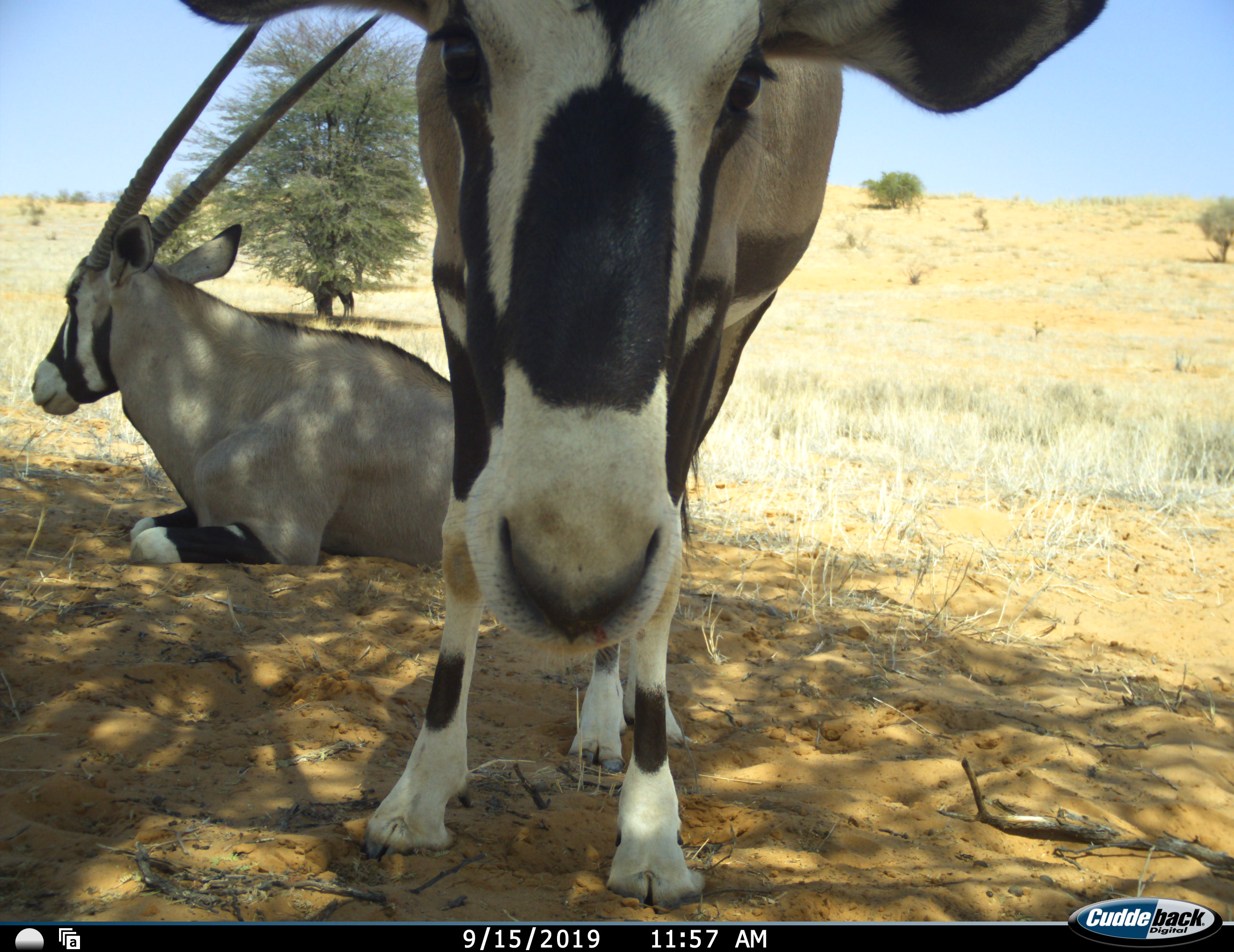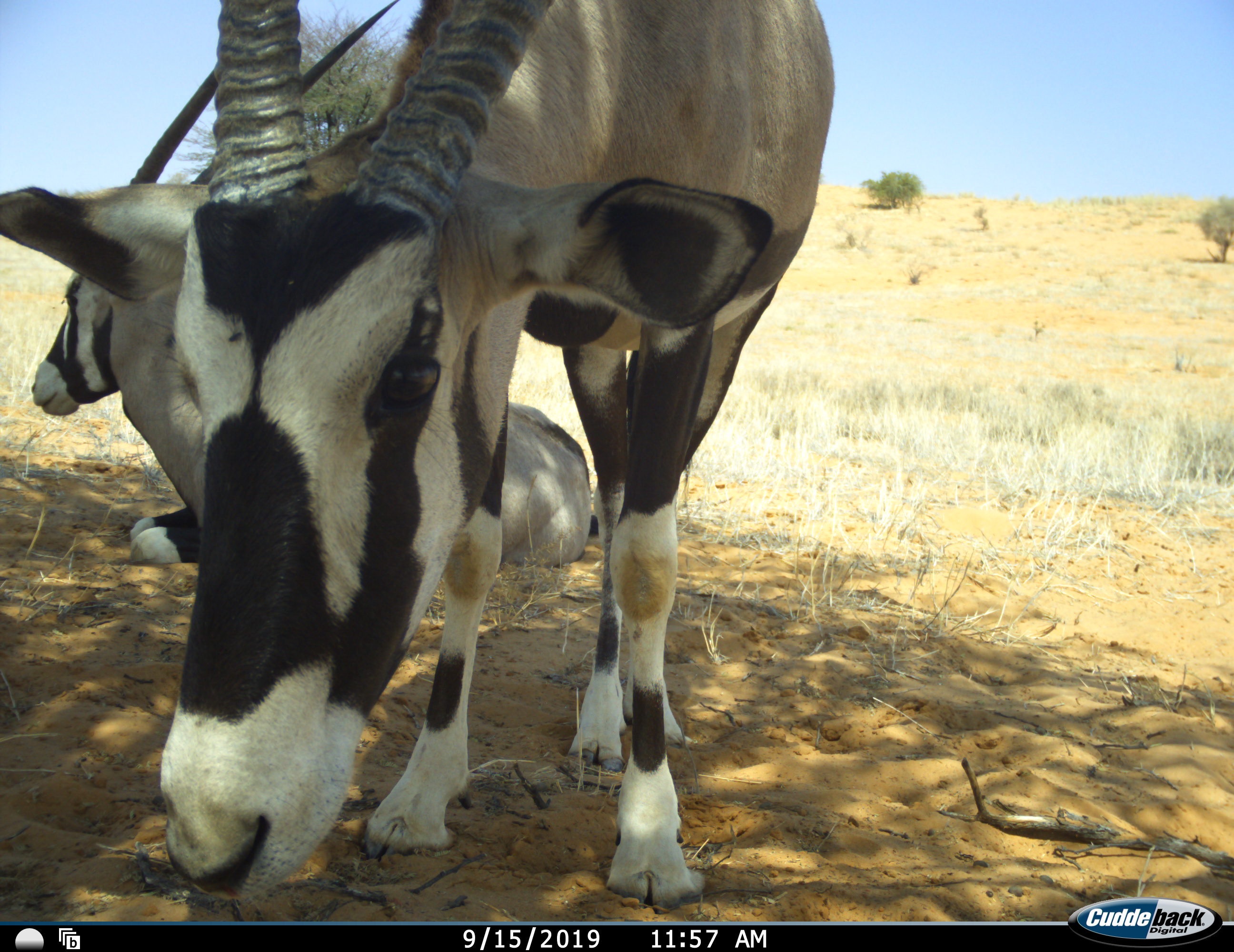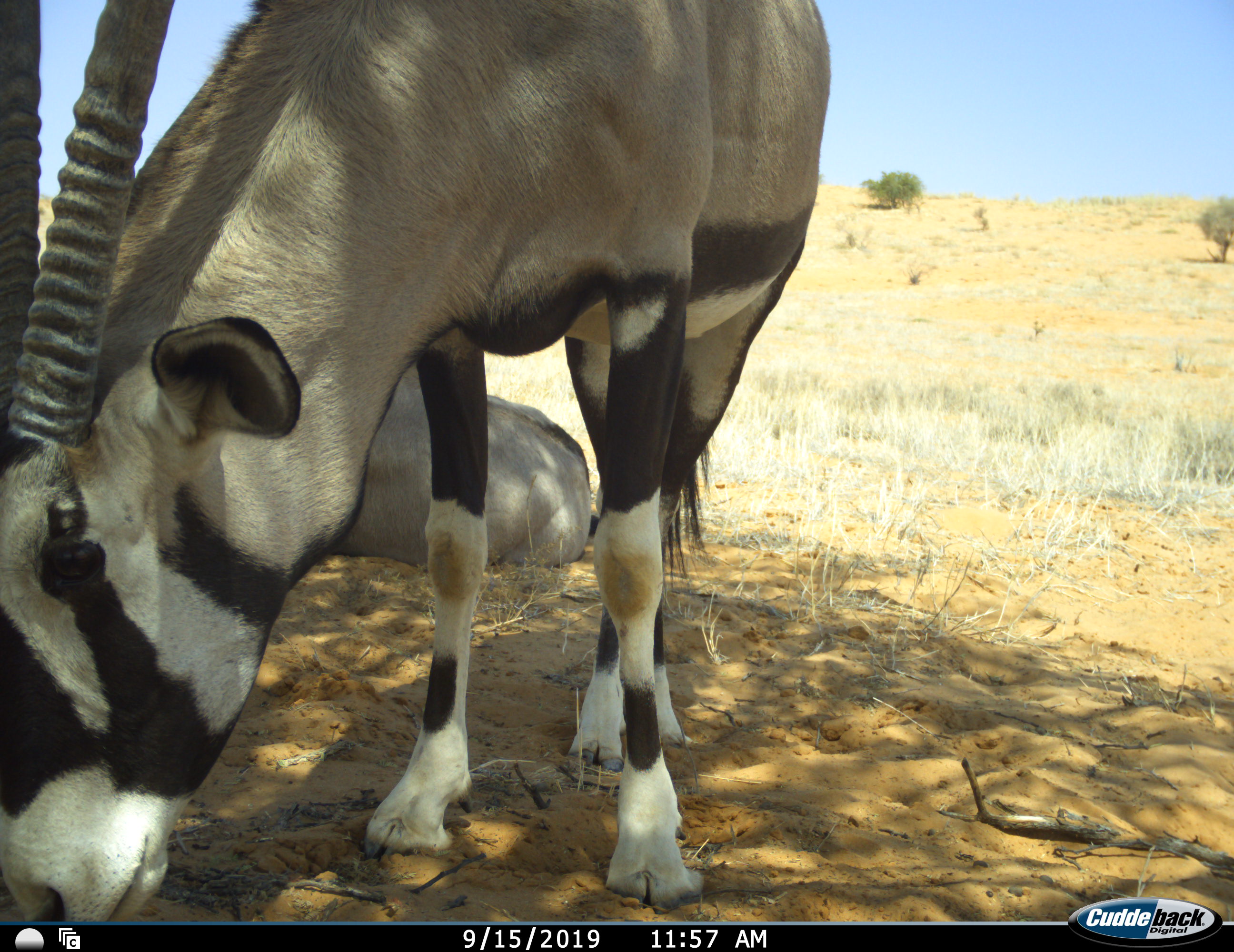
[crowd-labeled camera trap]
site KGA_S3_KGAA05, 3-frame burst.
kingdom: Animalia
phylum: Chordata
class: Mammalia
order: Artiodactyla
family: Bovidae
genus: Oryx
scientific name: Oryx gazella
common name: gemsbok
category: oryx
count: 2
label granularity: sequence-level